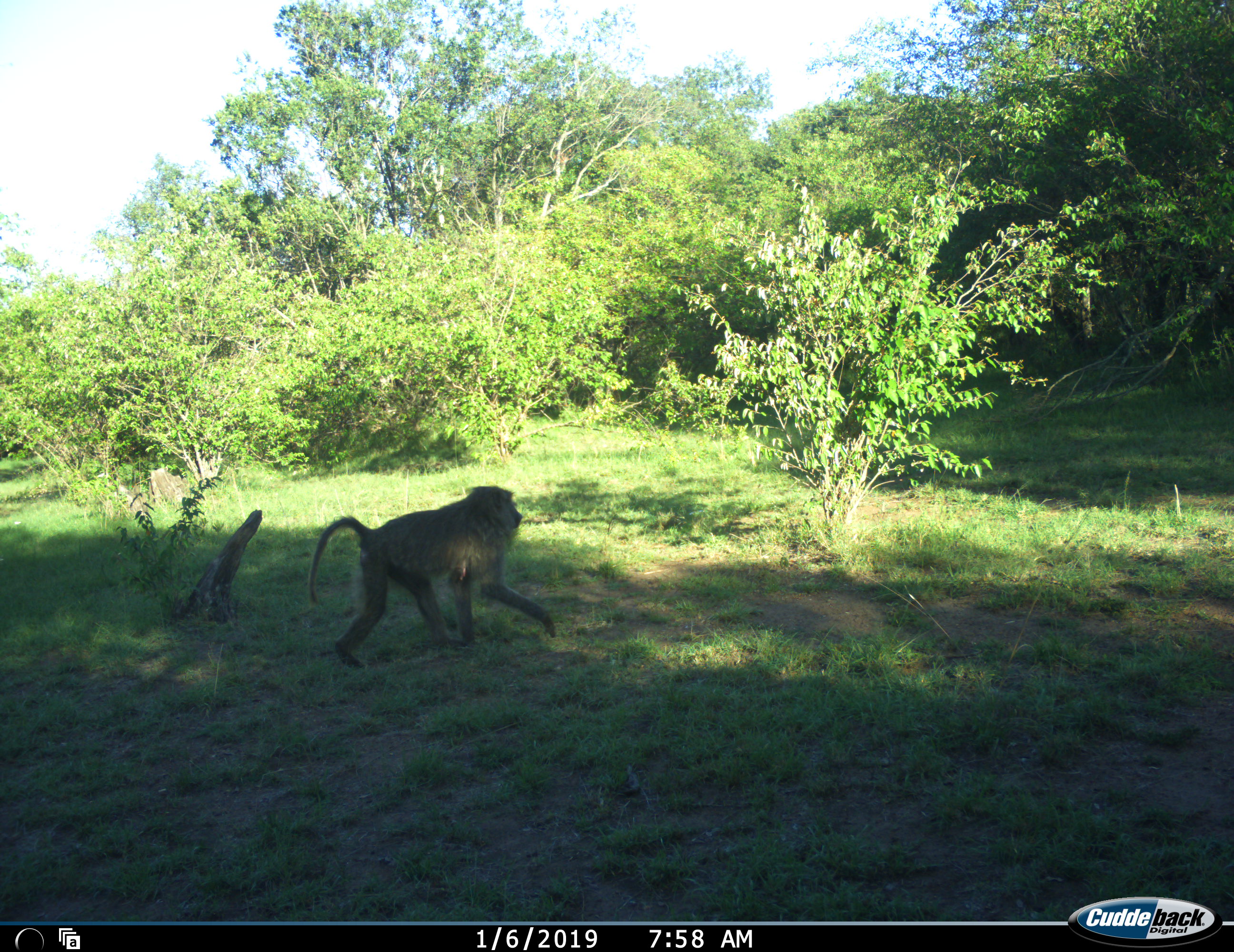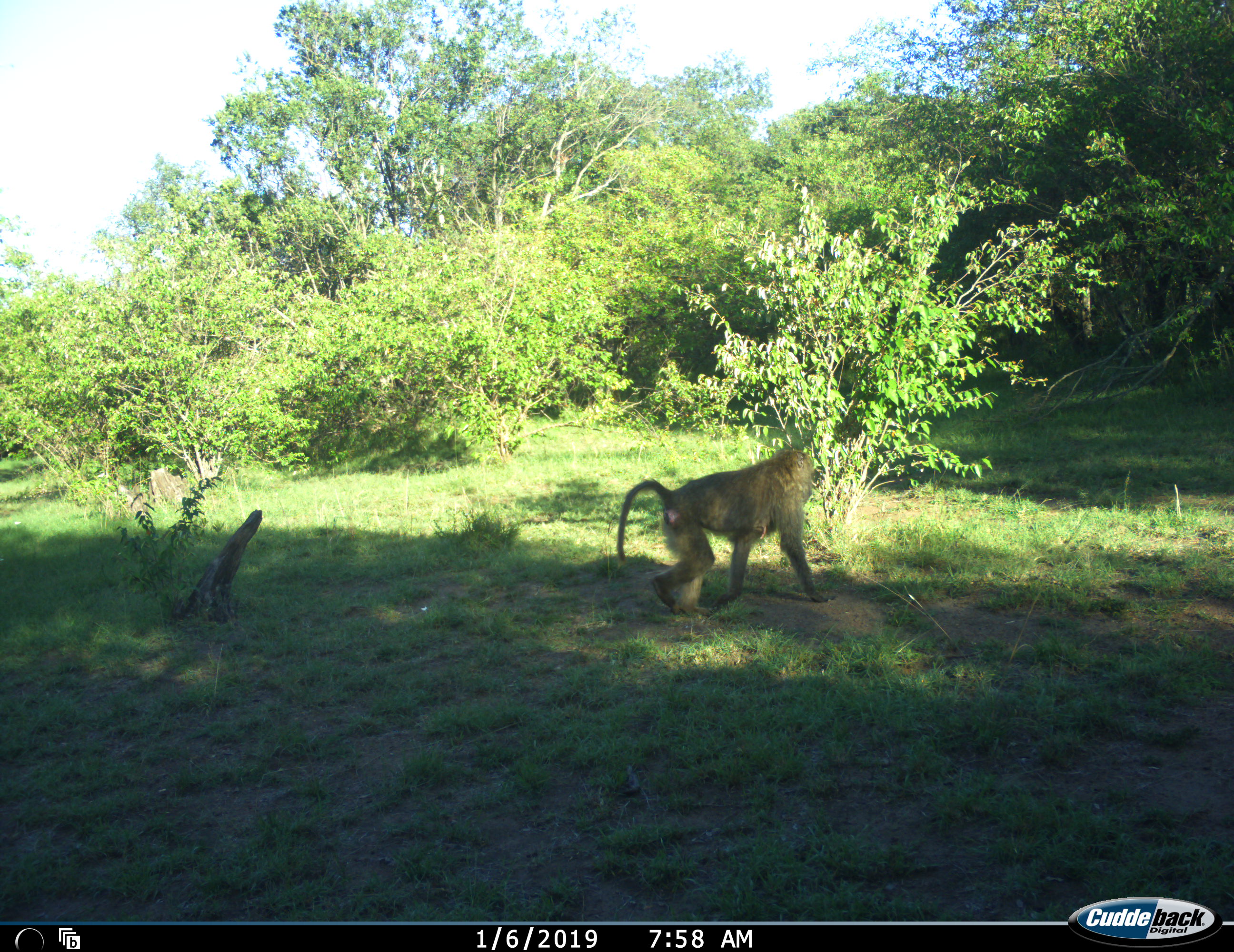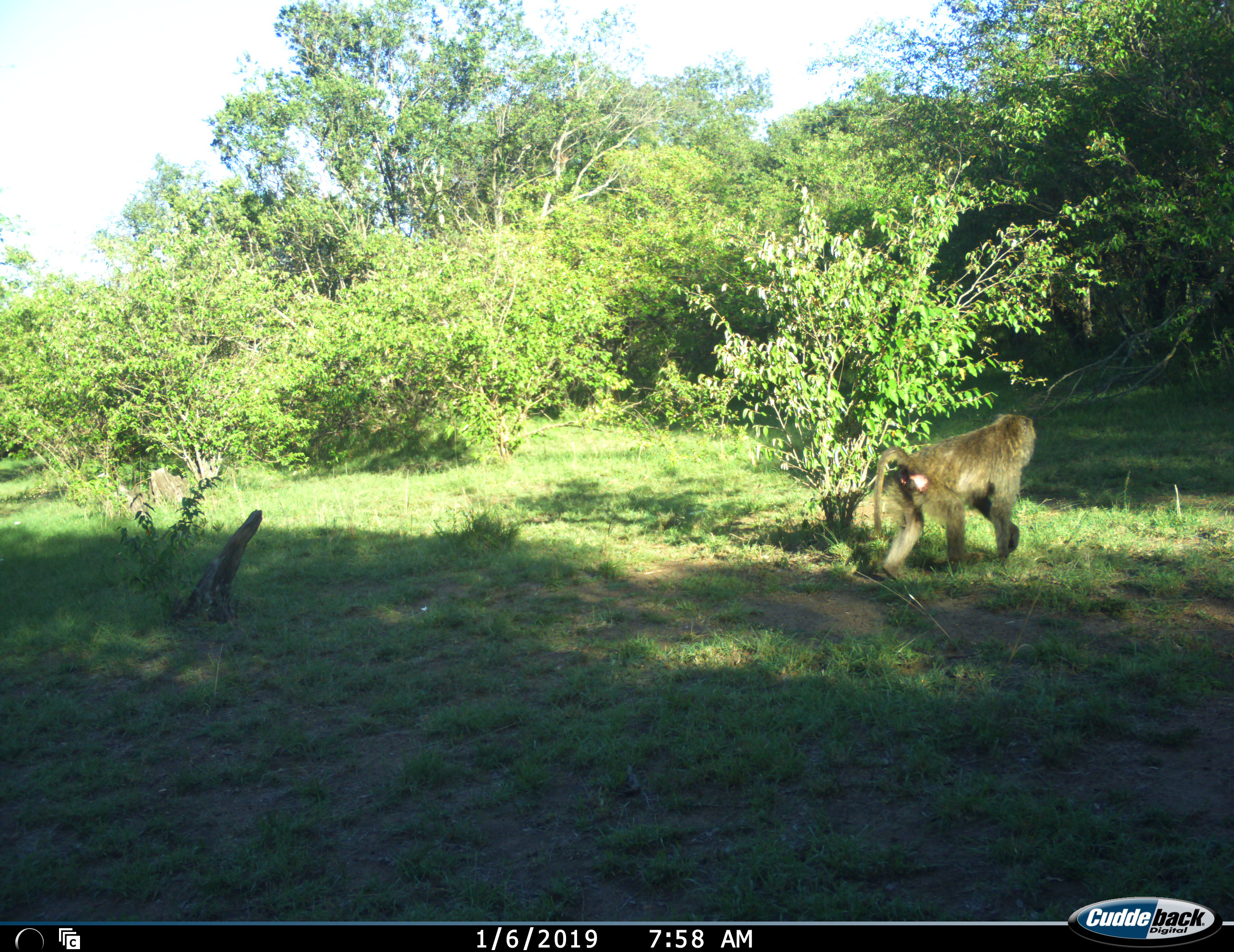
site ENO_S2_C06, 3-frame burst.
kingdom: Animalia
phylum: Chordata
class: Mammalia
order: Primates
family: Cercopithecidae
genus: Papio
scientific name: Papio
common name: baboon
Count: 1.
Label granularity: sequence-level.